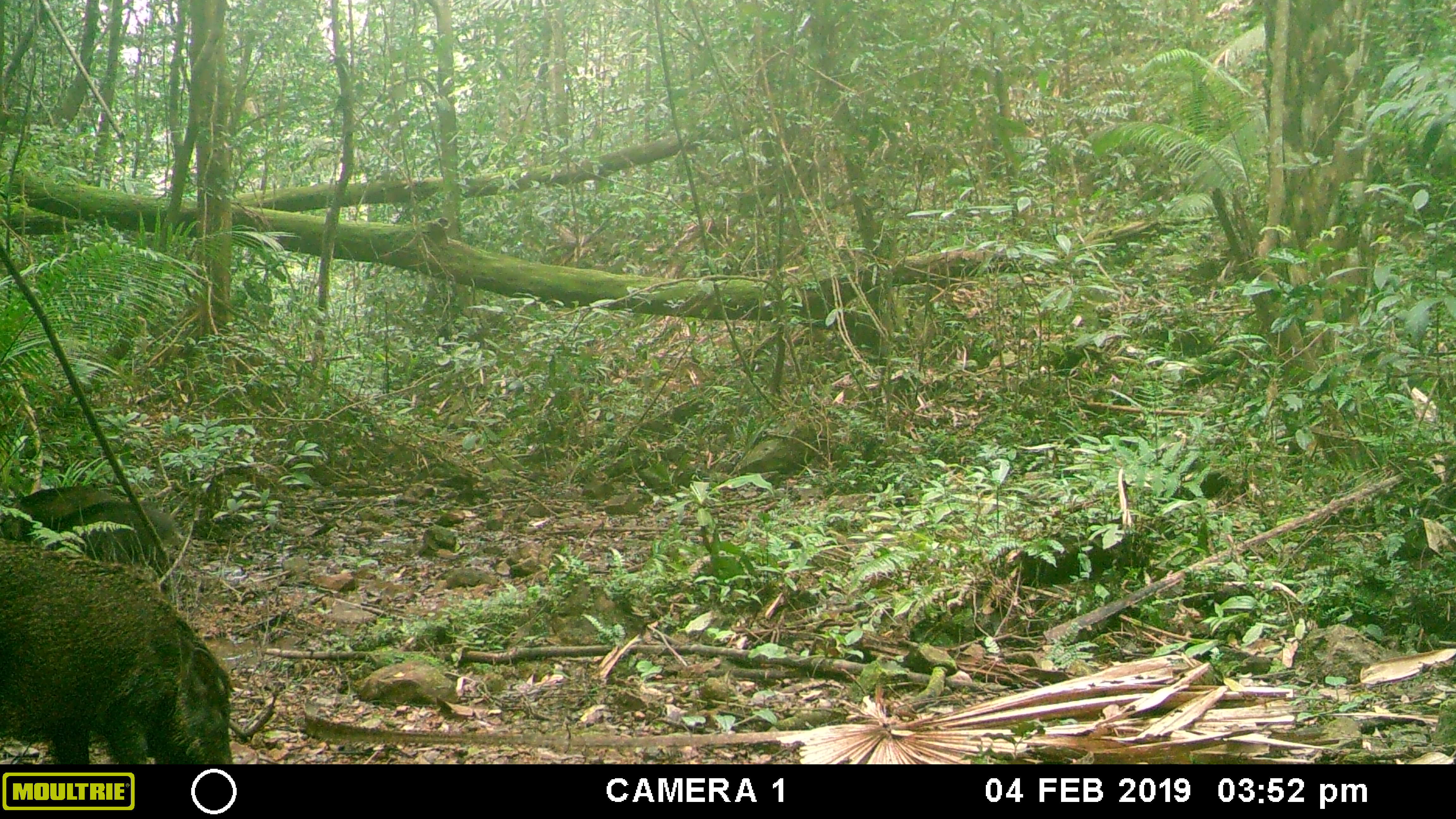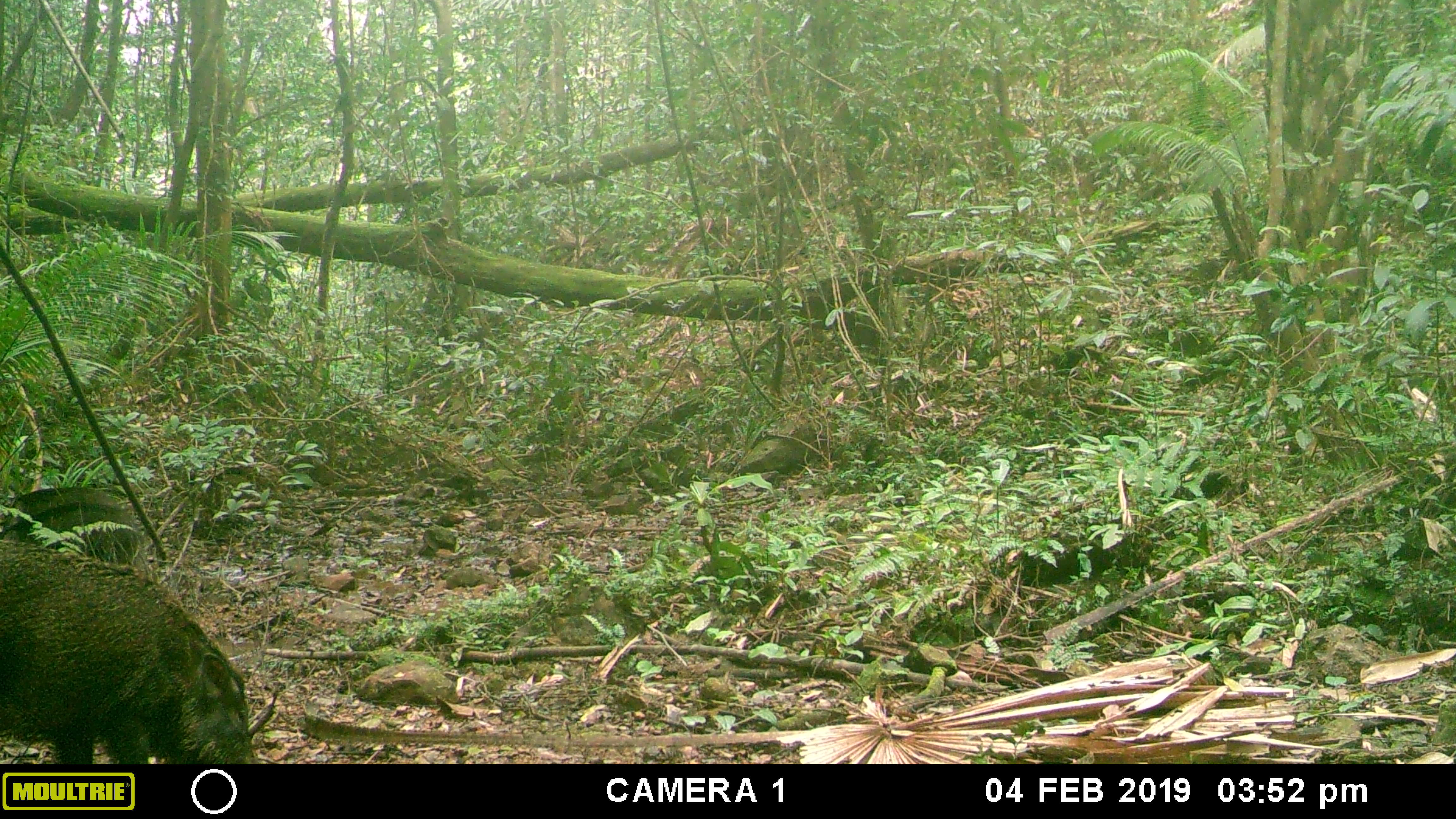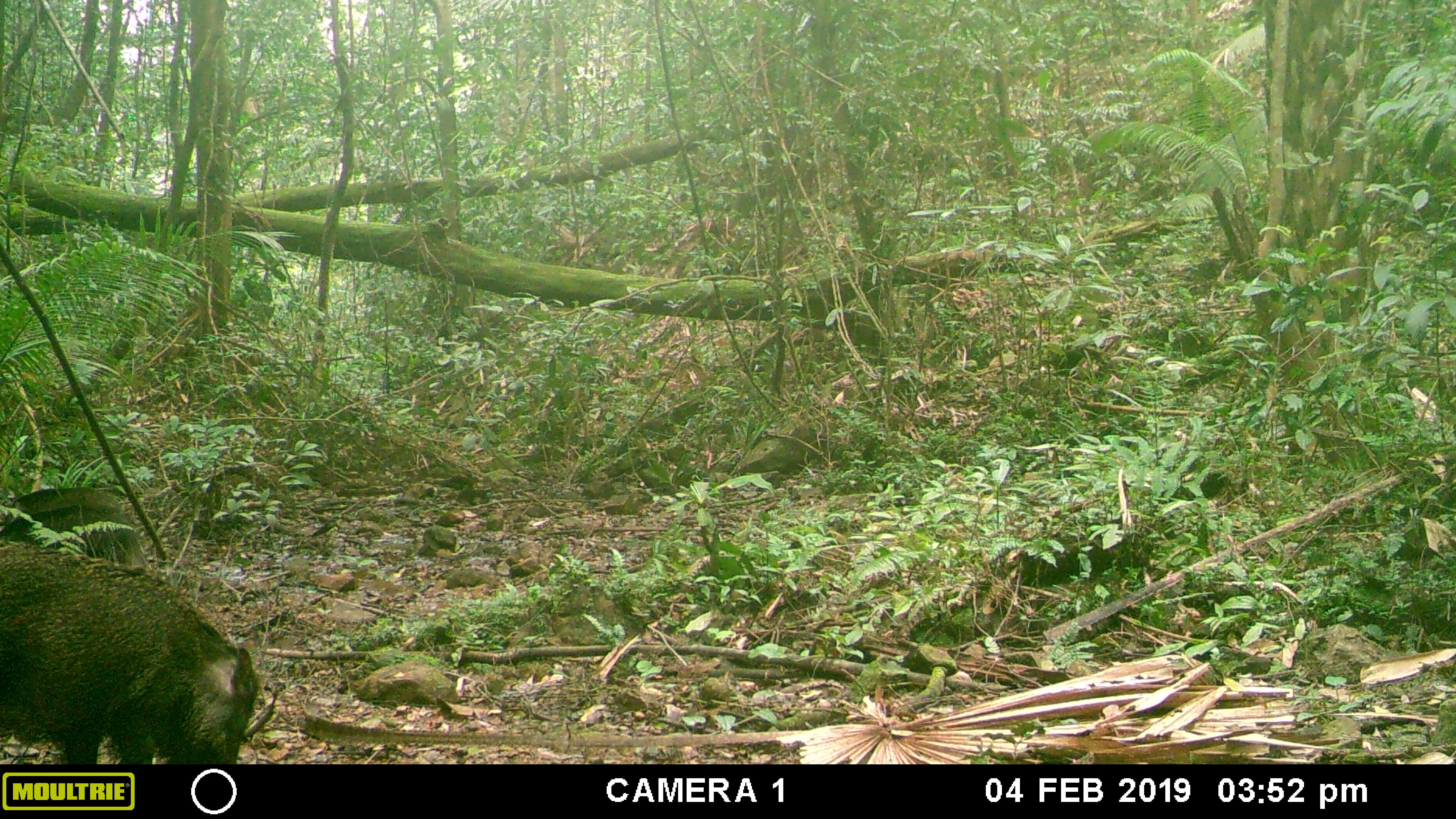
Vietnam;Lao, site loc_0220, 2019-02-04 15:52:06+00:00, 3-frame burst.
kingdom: Animalia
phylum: Chordata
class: Mammalia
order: Artiodactyla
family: Suidae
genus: Sus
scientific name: Sus scrofa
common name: eurasian wild pig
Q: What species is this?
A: Eurasian wild pig (Sus scrofa).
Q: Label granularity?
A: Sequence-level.